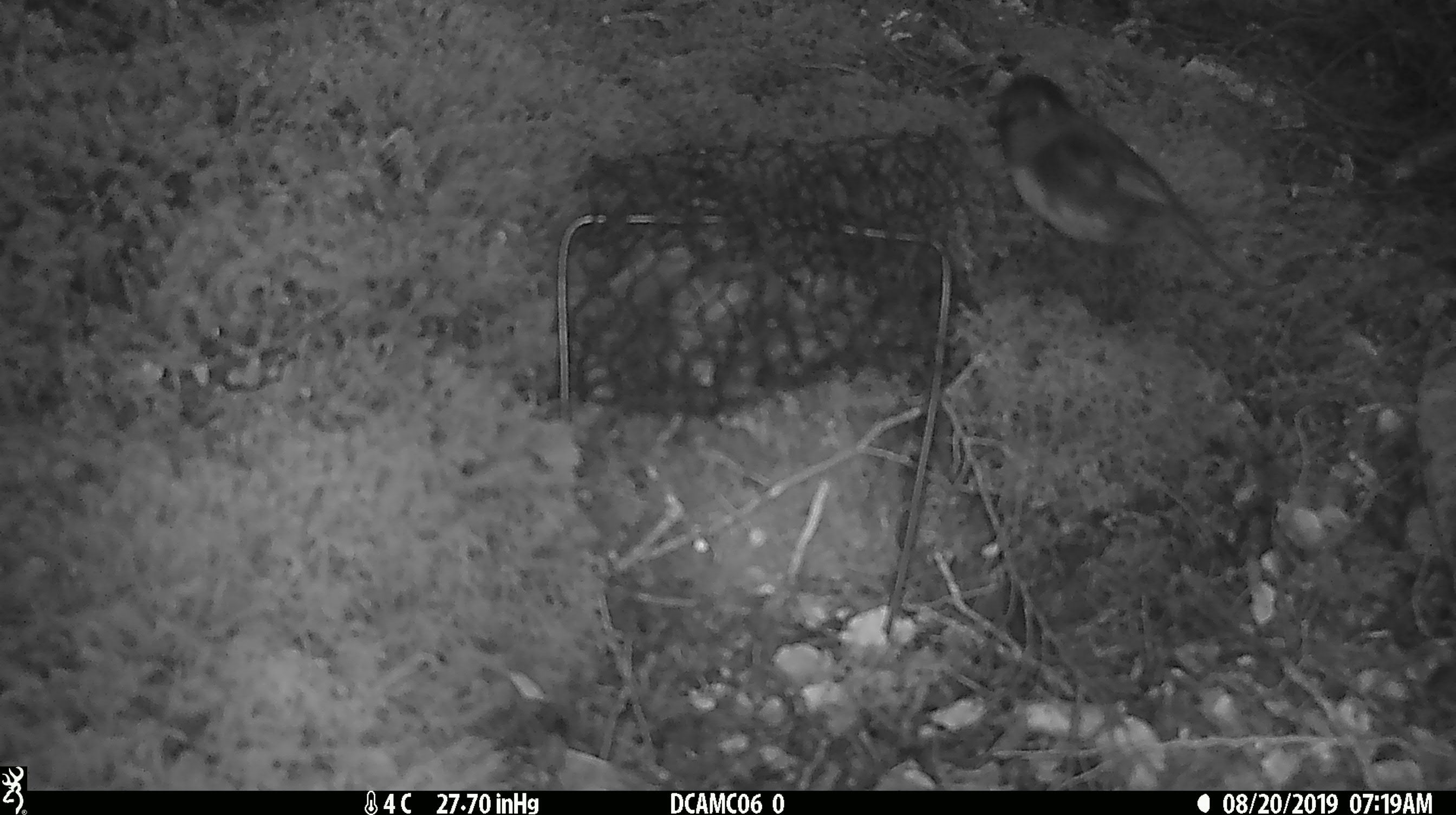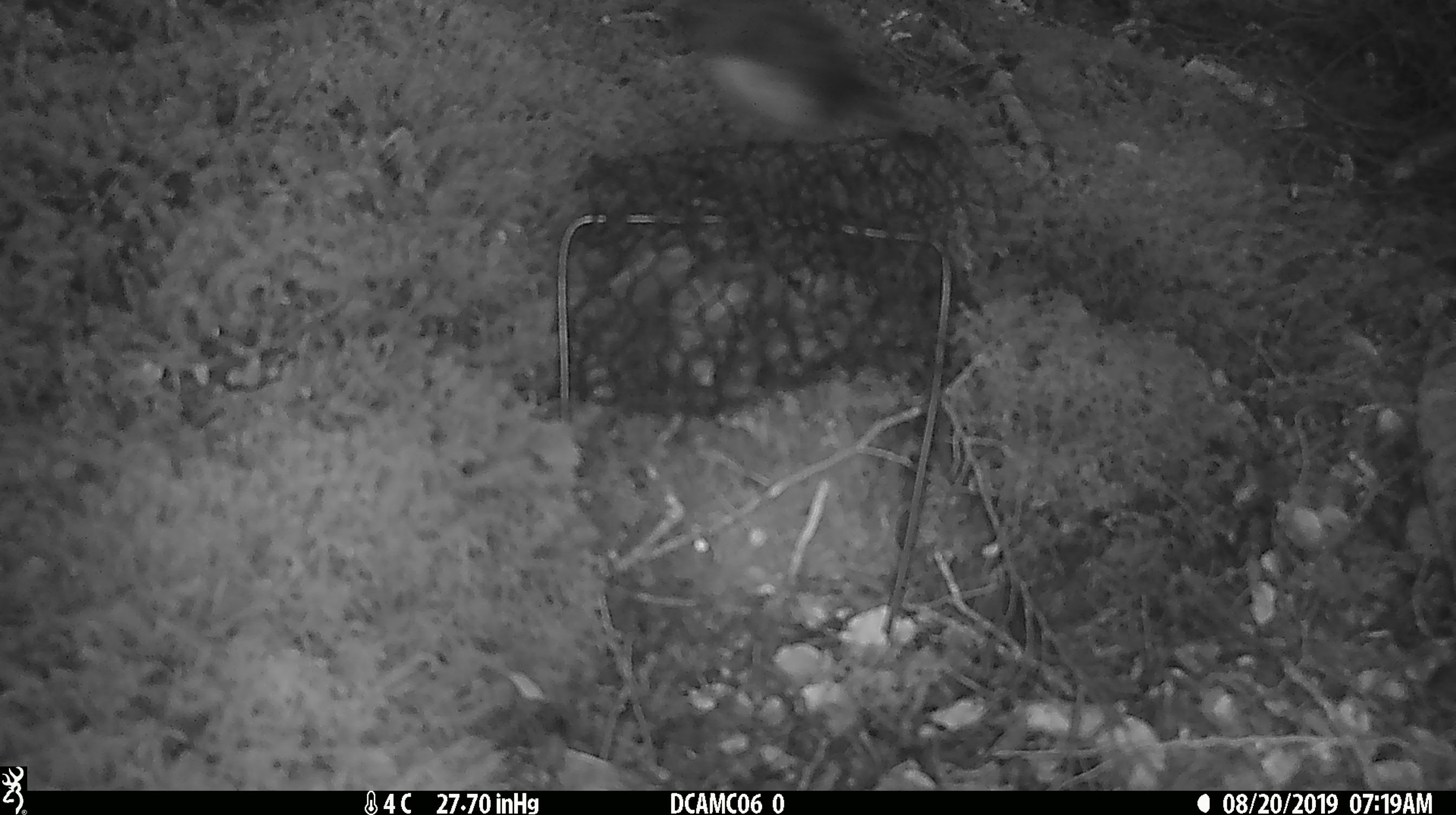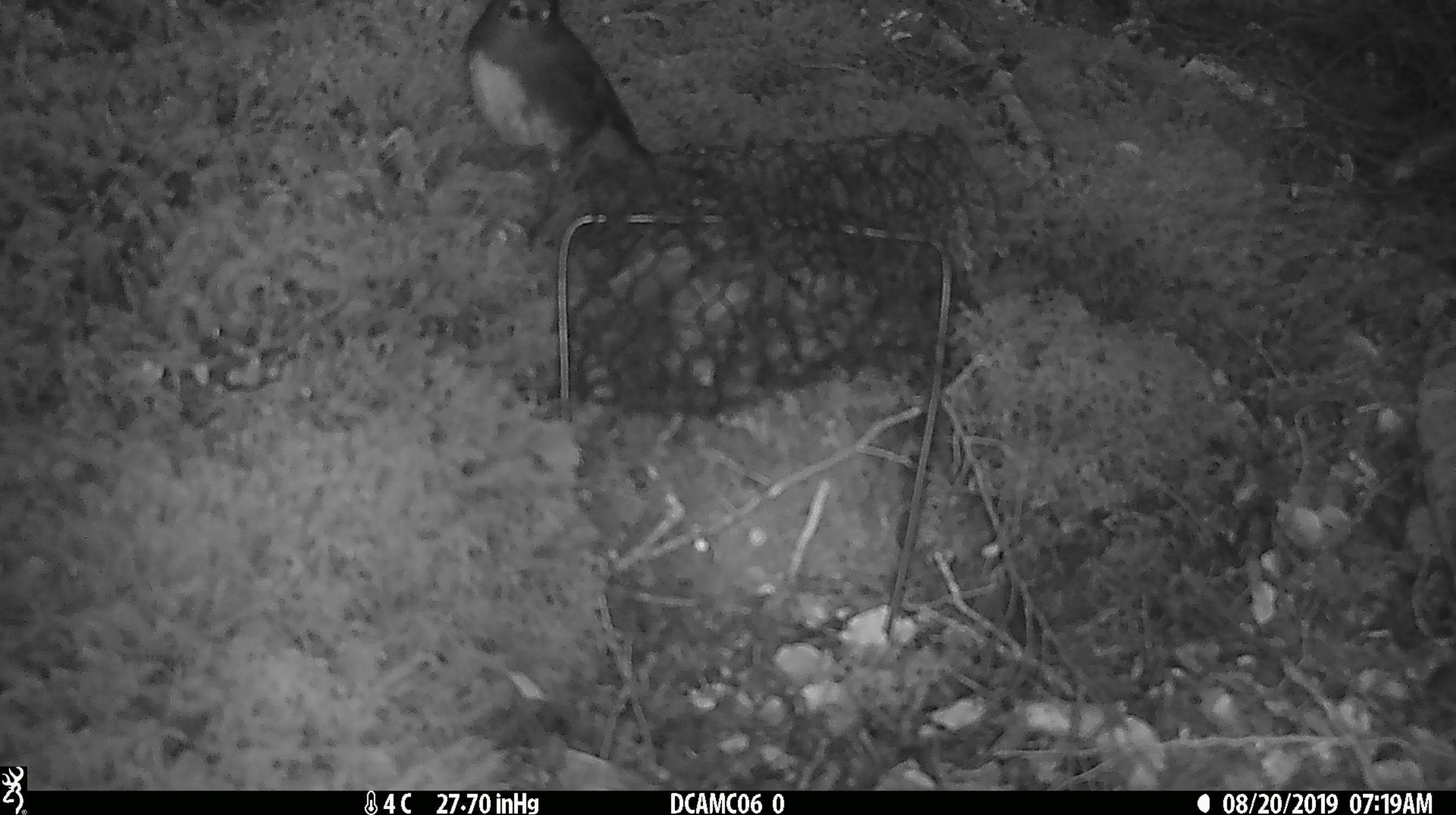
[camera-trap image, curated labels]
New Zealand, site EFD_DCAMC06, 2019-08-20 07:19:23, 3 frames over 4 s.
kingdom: Animalia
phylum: Chordata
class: Aves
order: Passeriformes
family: Petroicidae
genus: Petroica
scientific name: Petroica australis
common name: new zealand robin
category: robin